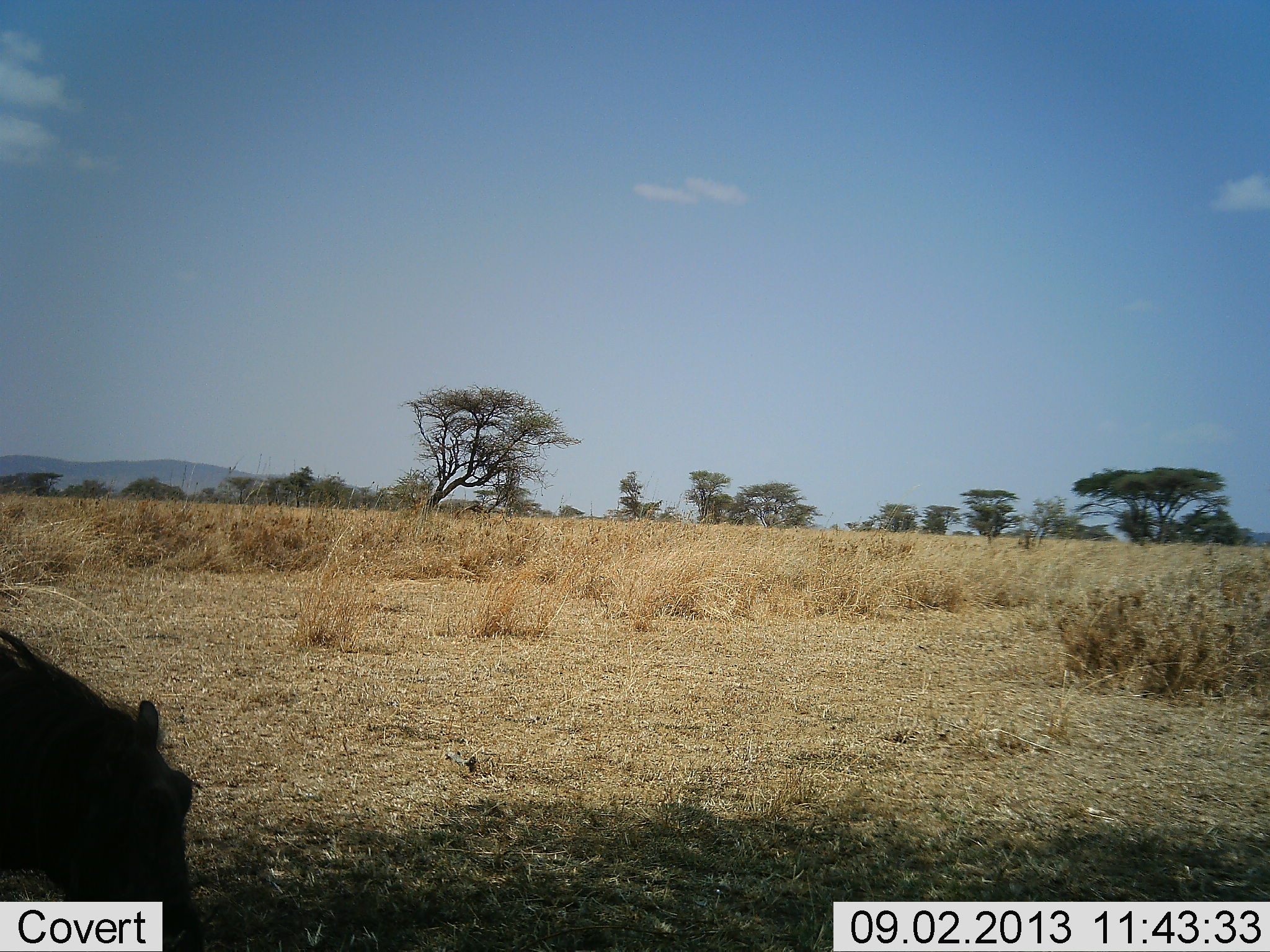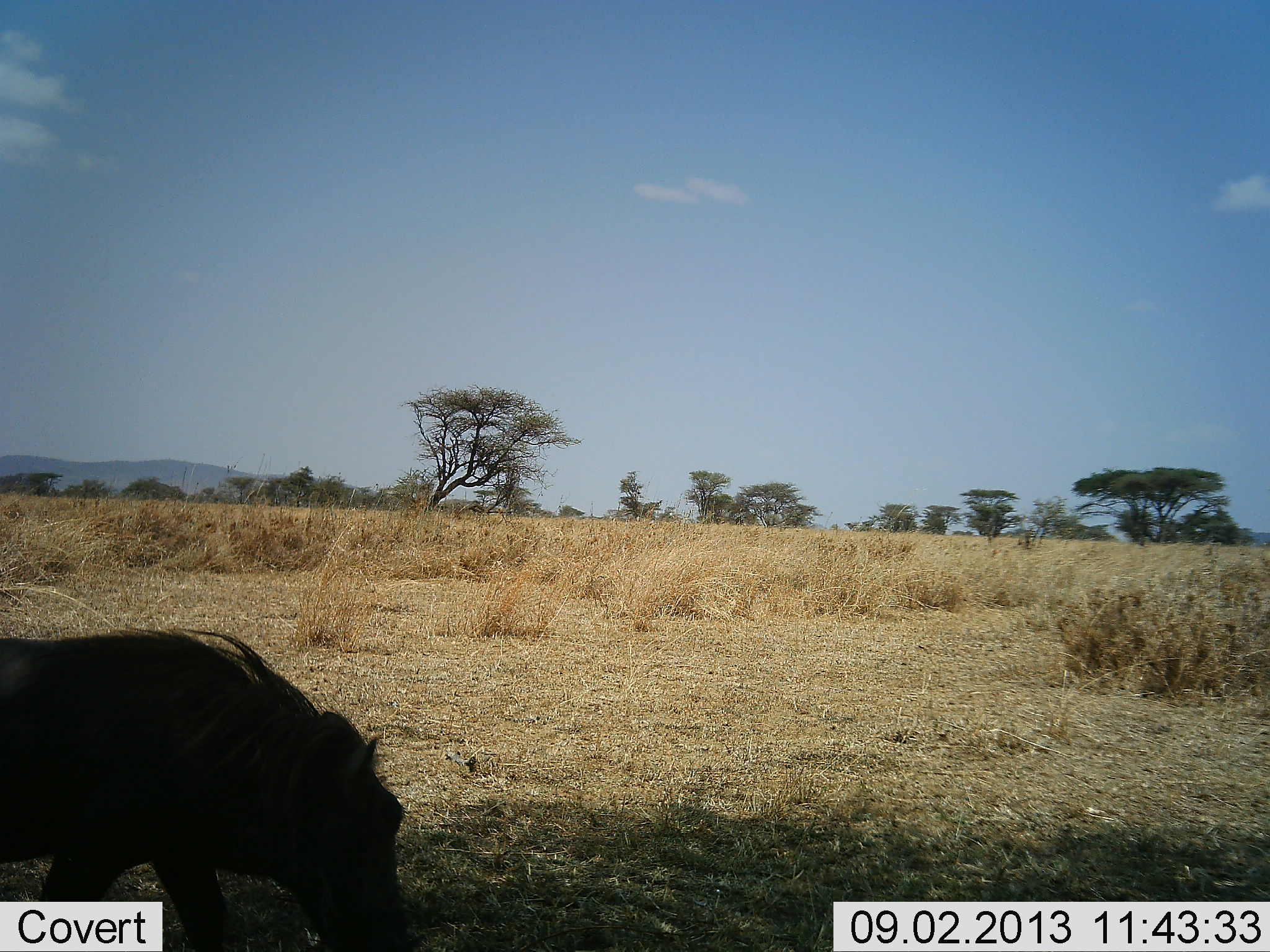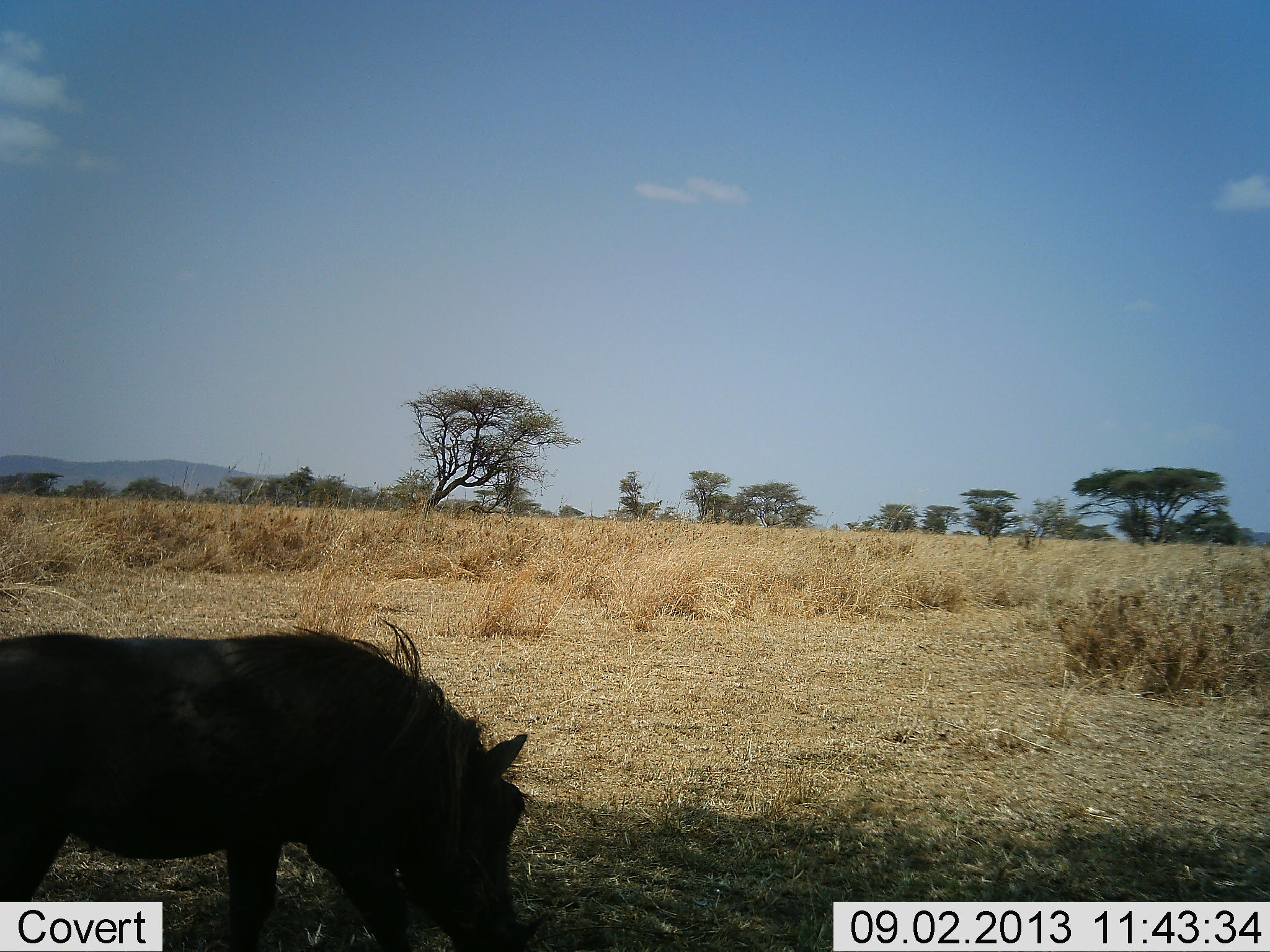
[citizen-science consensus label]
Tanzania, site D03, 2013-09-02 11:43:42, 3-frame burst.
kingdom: Animalia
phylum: Chordata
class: Mammalia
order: Artiodactyla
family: Suidae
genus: Phacochoerus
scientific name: Phacochoerus africanus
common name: warthog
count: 1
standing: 0%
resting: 0%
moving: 80%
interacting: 0%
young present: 0%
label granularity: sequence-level